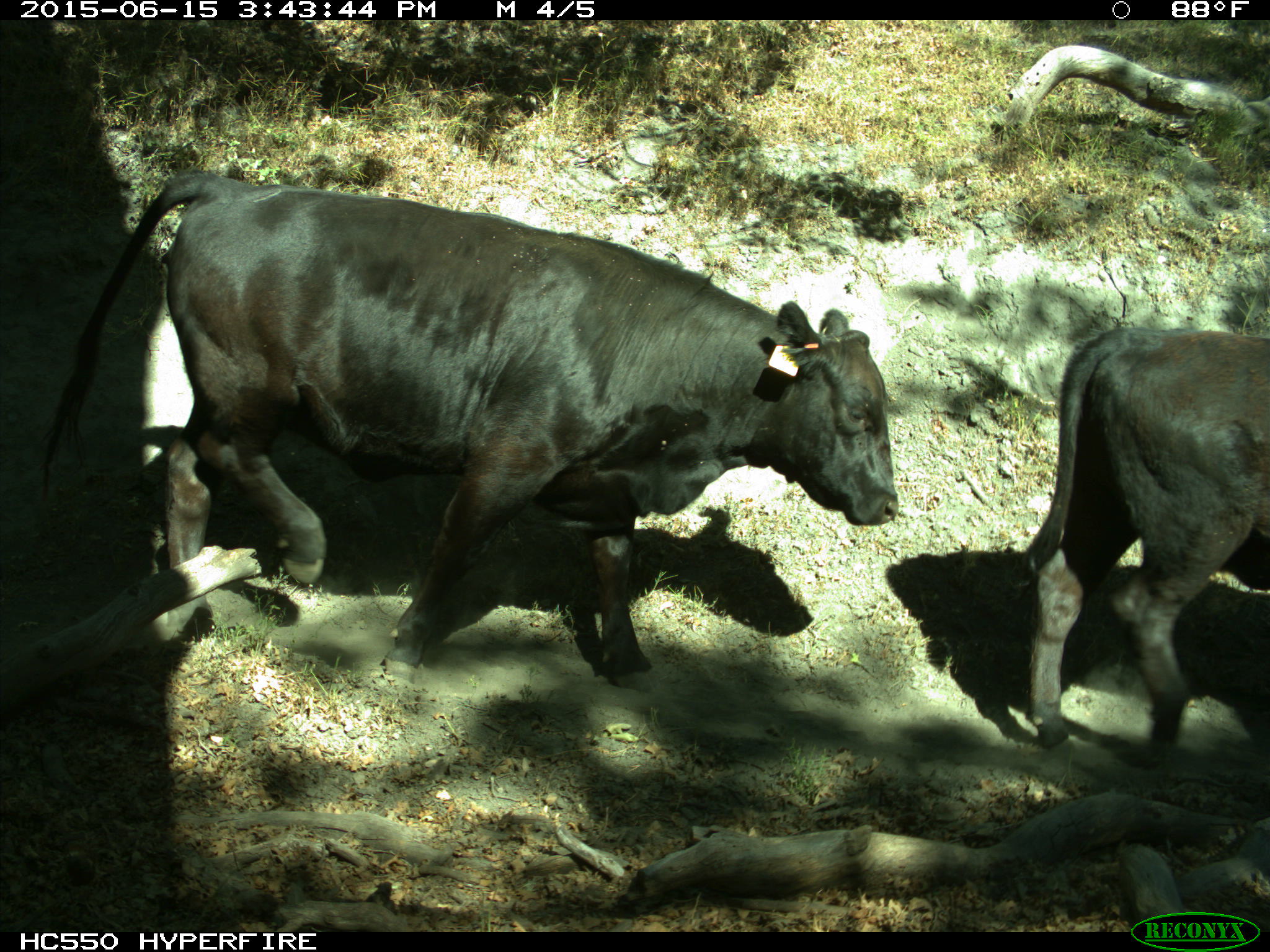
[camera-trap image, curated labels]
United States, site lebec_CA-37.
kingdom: Animalia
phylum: Chordata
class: Mammalia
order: Artiodactyla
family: Bovidae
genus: Bos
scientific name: Bos taurus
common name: domestic cow